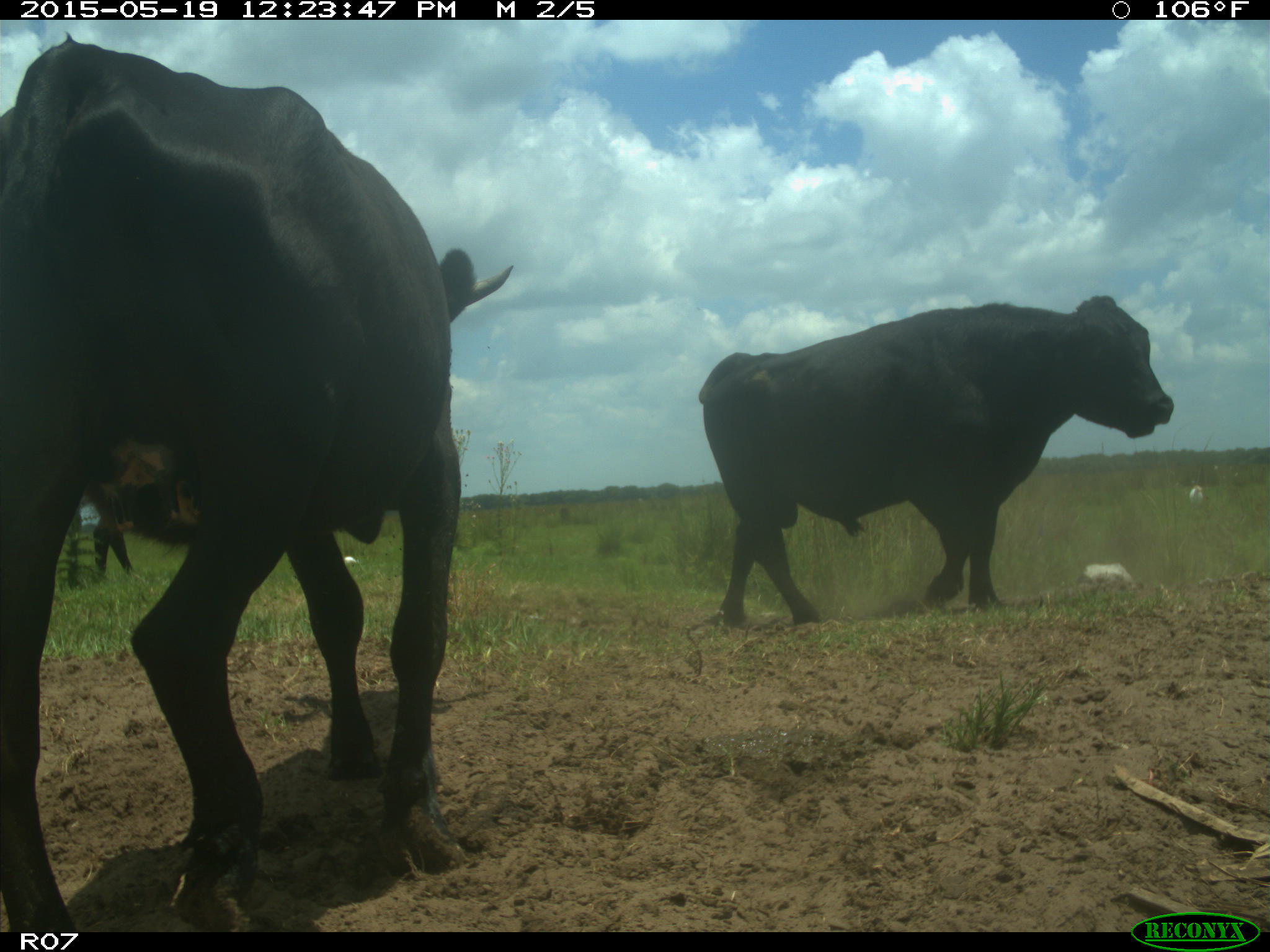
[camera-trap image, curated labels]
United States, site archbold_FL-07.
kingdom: Animalia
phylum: Chordata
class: Mammalia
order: Artiodactyla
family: Bovidae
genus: Bos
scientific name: Bos taurus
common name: domestic cow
Bos taurus (domestic cow).